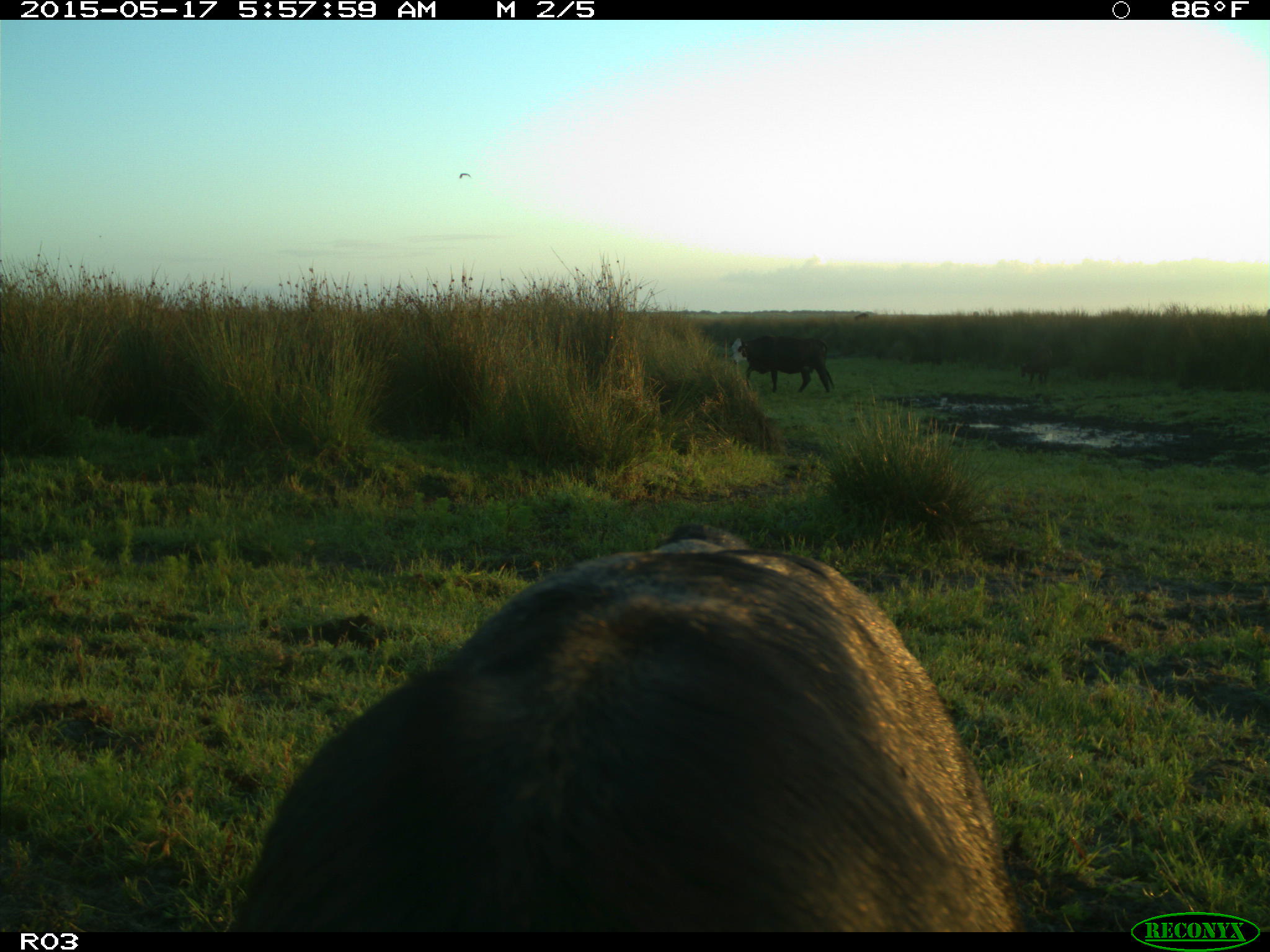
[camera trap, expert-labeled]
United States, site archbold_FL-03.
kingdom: Animalia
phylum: Chordata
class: Mammalia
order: Artiodactyla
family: Bovidae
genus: Bos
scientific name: Bos taurus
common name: domestic cow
Bos taurus (domestic cow).